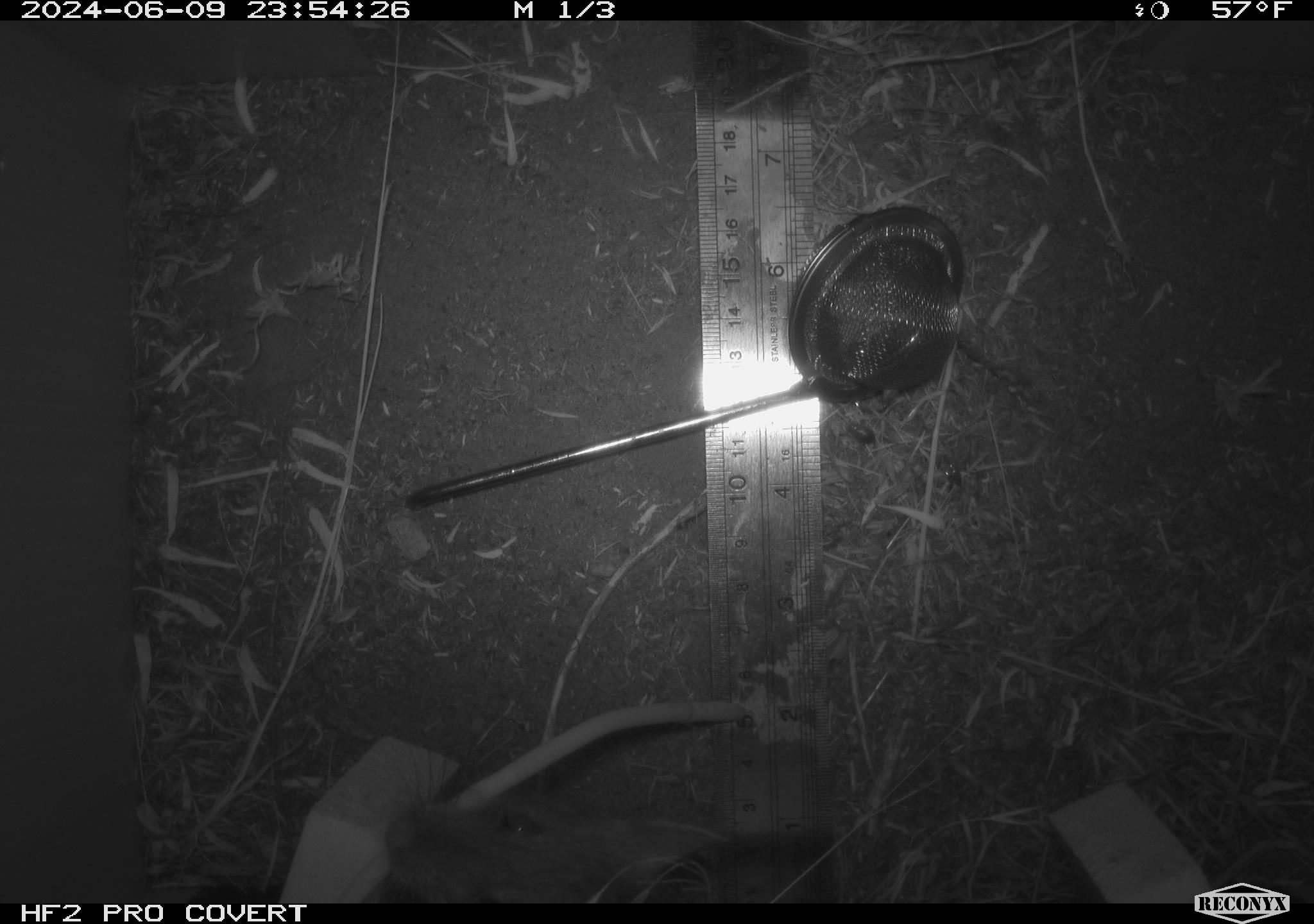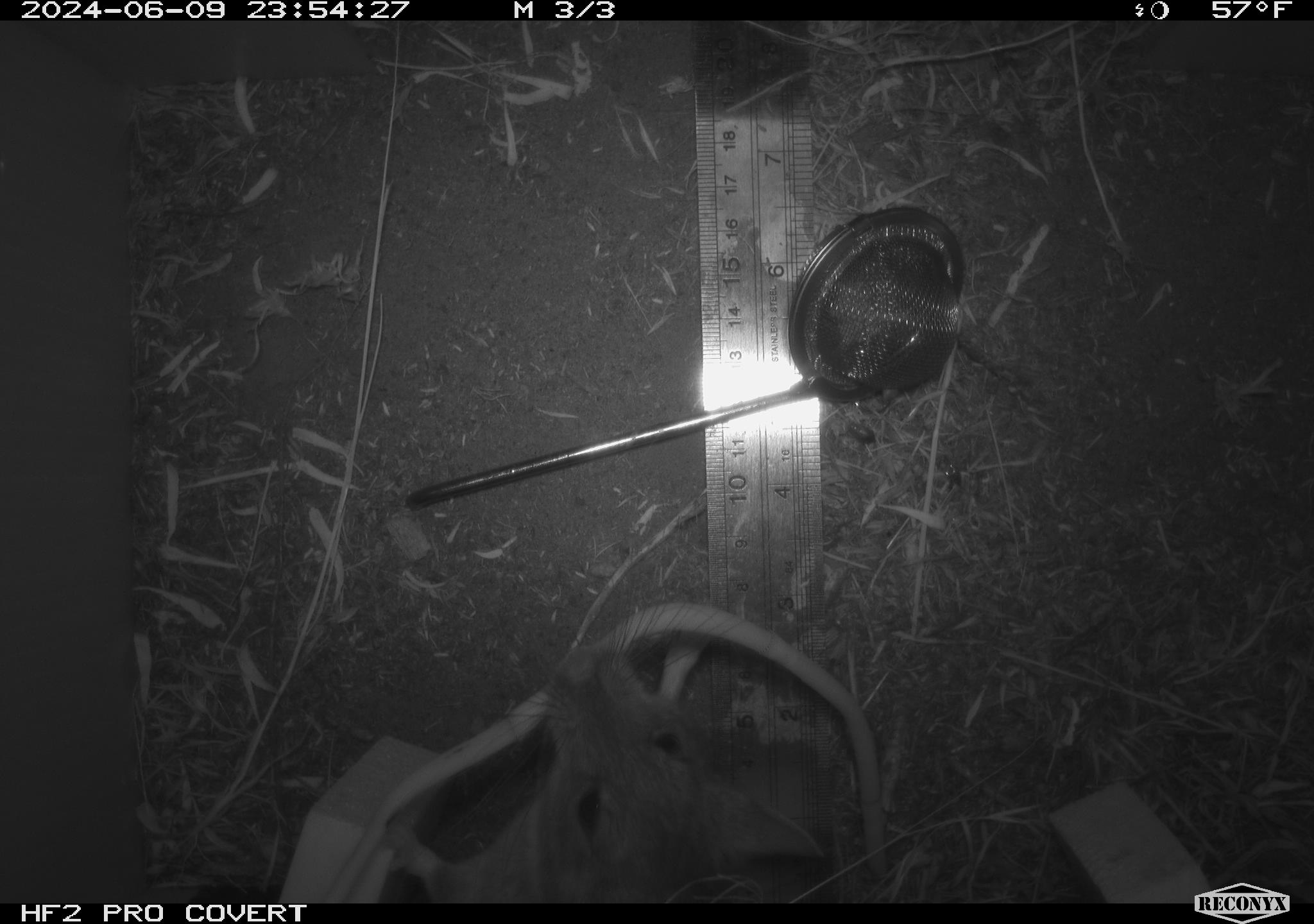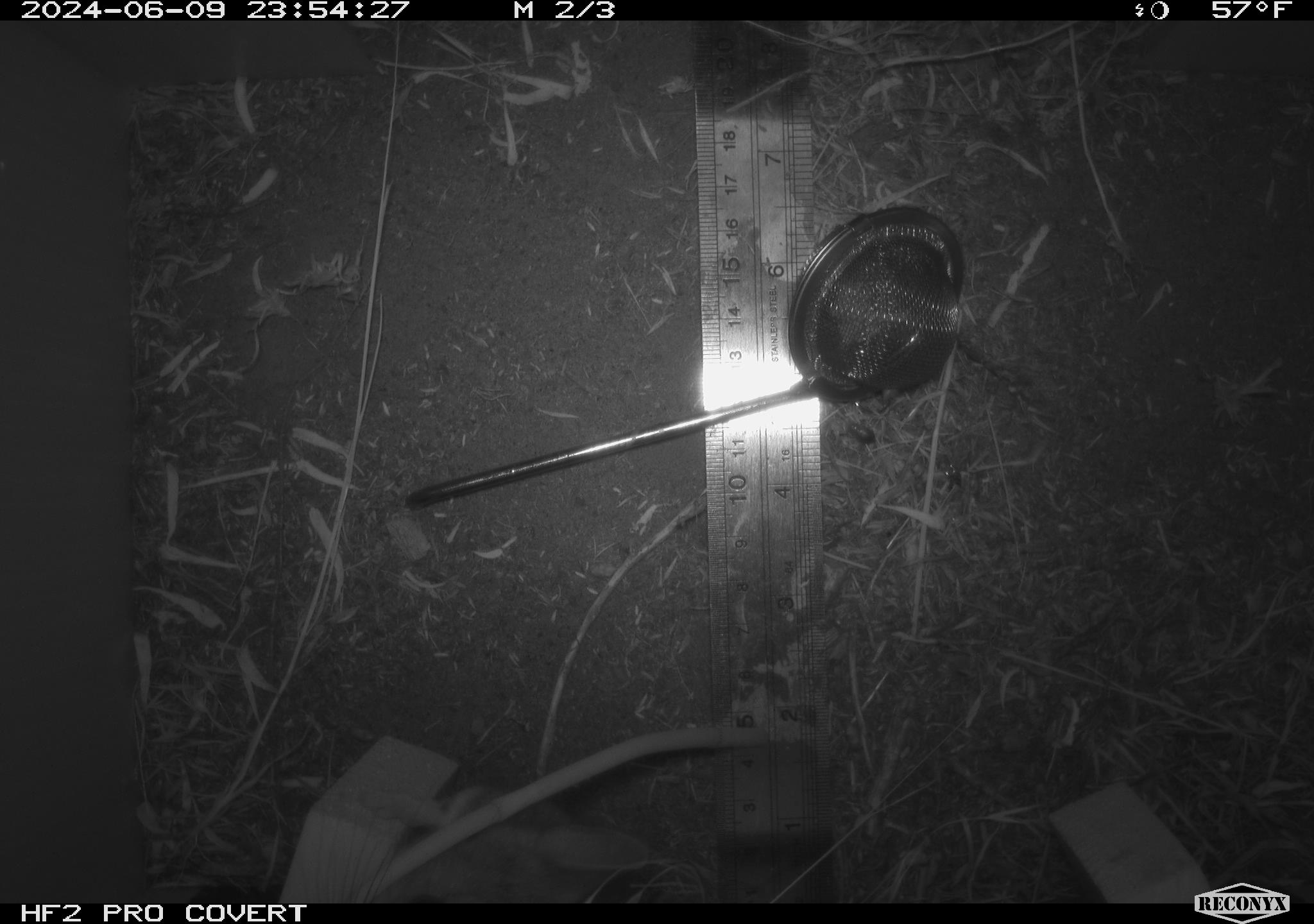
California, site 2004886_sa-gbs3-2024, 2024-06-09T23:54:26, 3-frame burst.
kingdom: Animalia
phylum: Chordata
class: Mammalia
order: Rodentia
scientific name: Rodentia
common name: woodrat or rat or mouse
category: woodrat or rat or mouse species